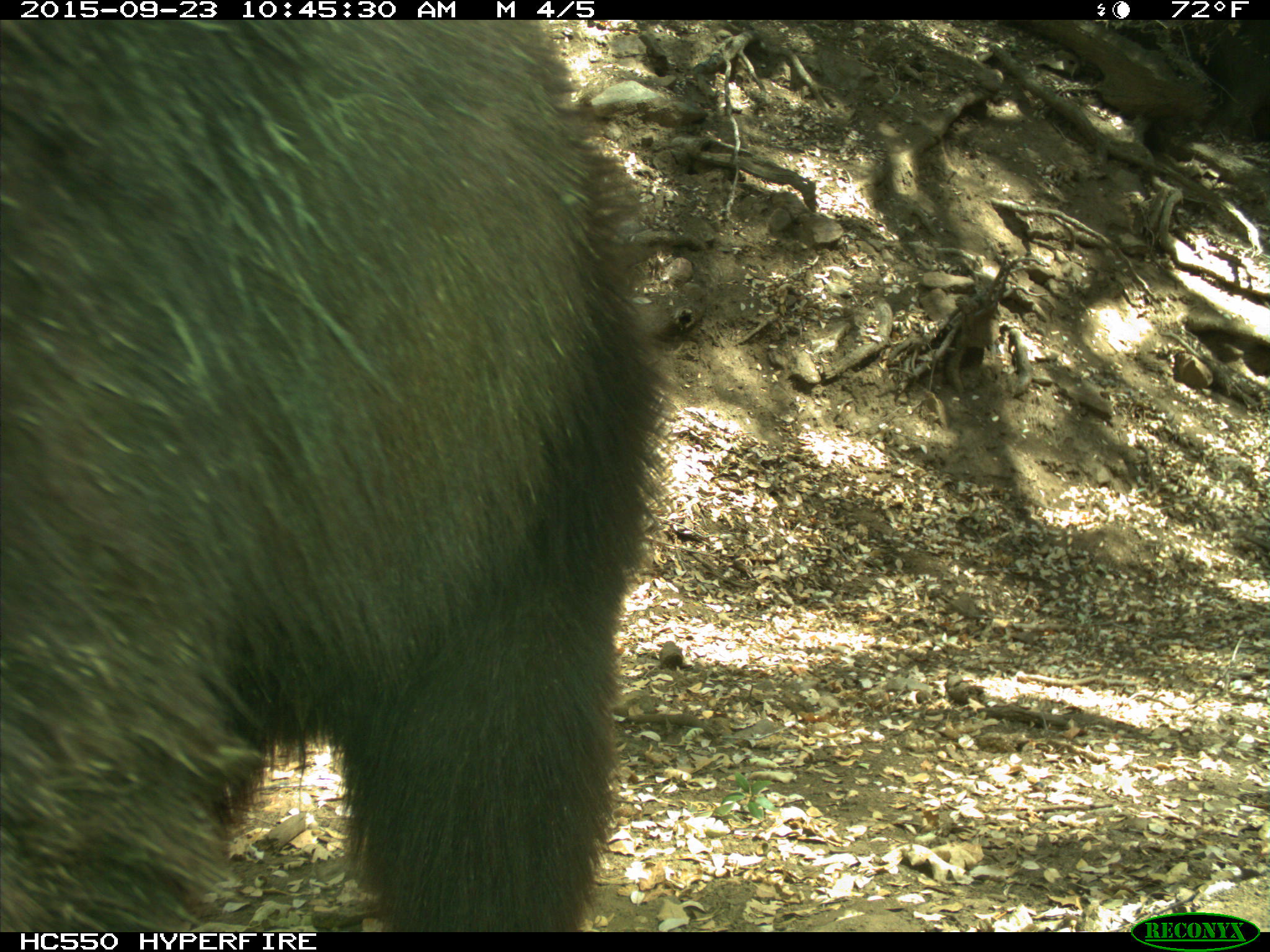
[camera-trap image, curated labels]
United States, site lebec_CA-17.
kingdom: Animalia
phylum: Chordata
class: Mammalia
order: Carnivora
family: Ursidae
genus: Ursus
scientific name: Ursus americanus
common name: american black bear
Ursus americanus (american black bear).